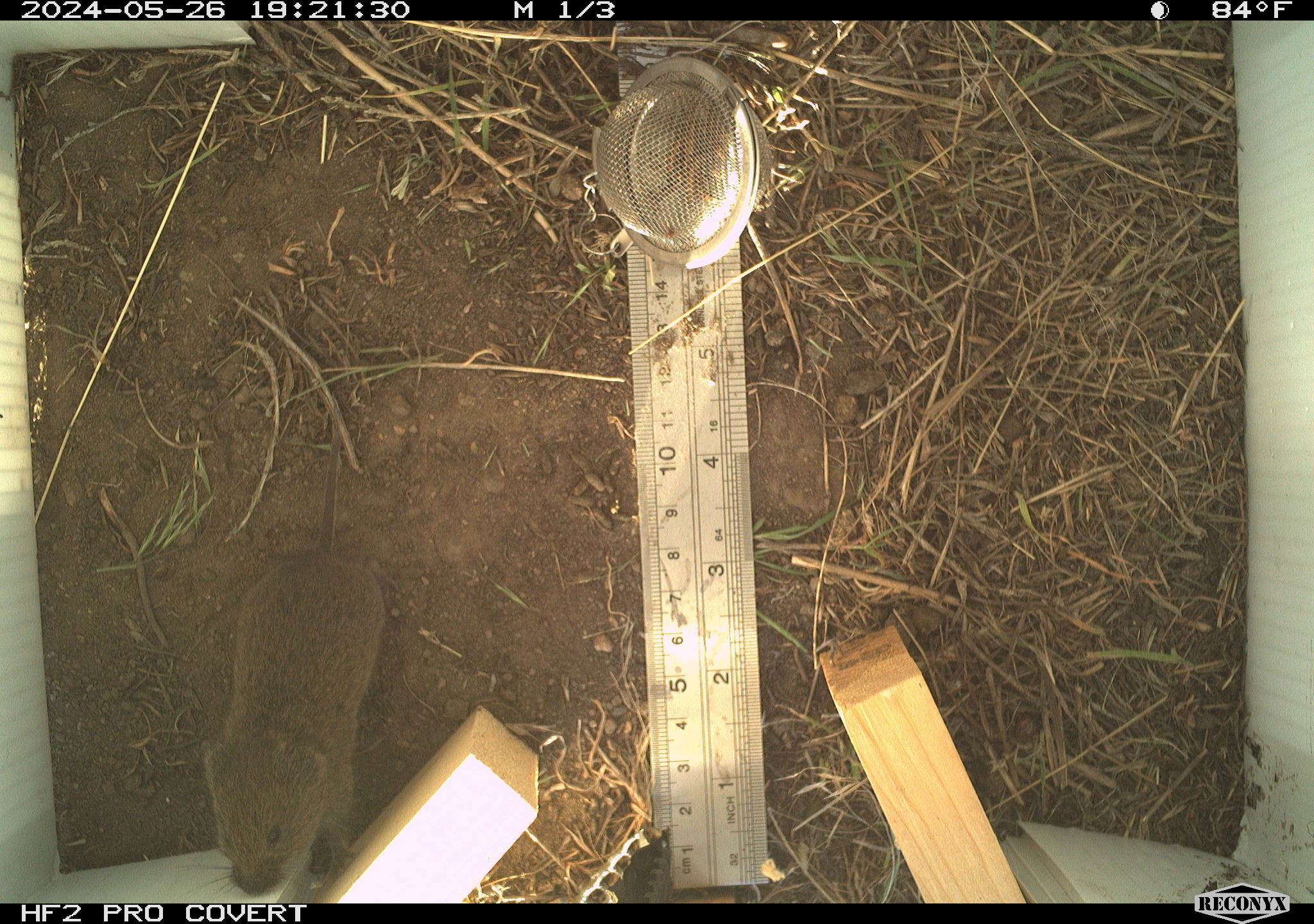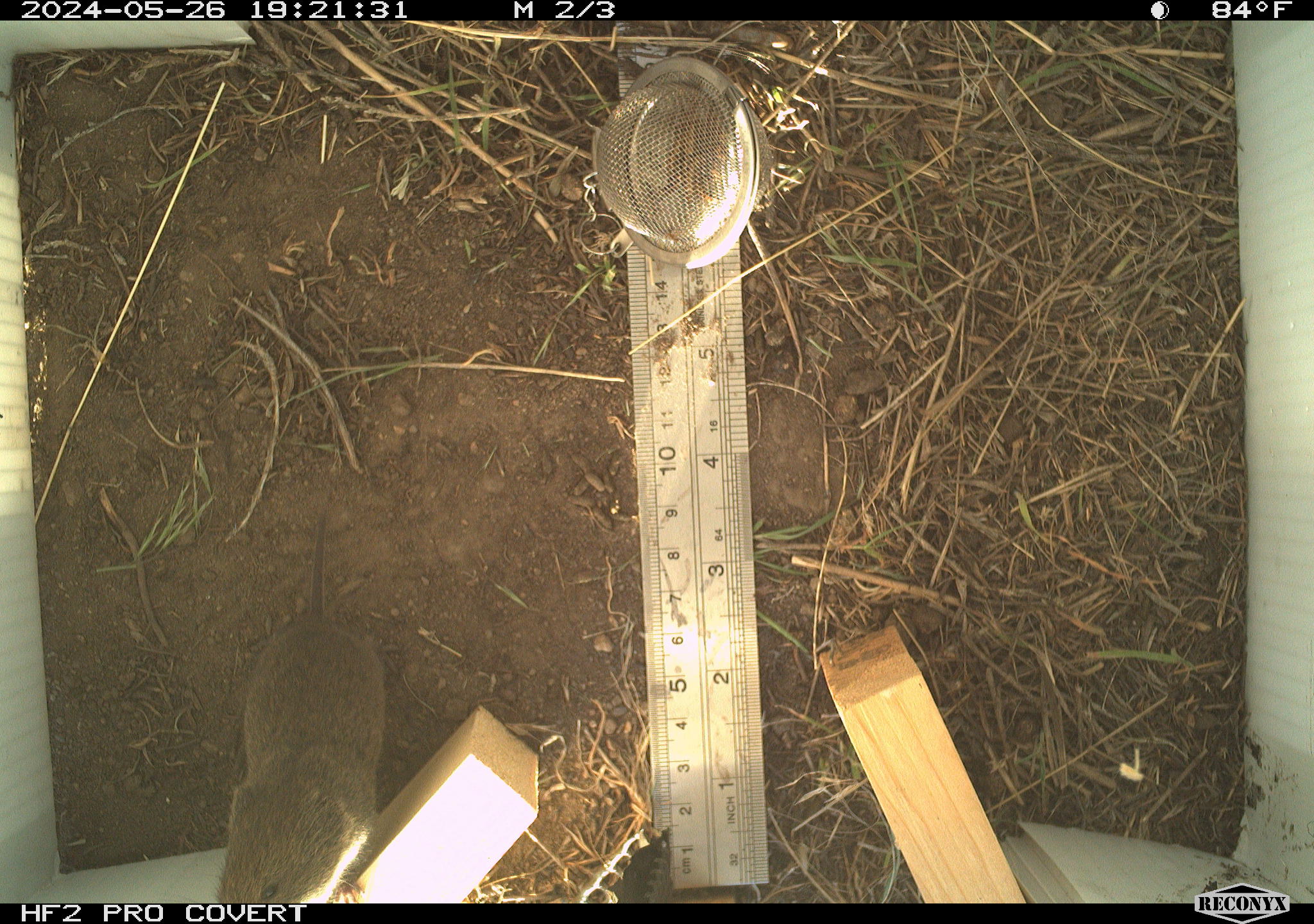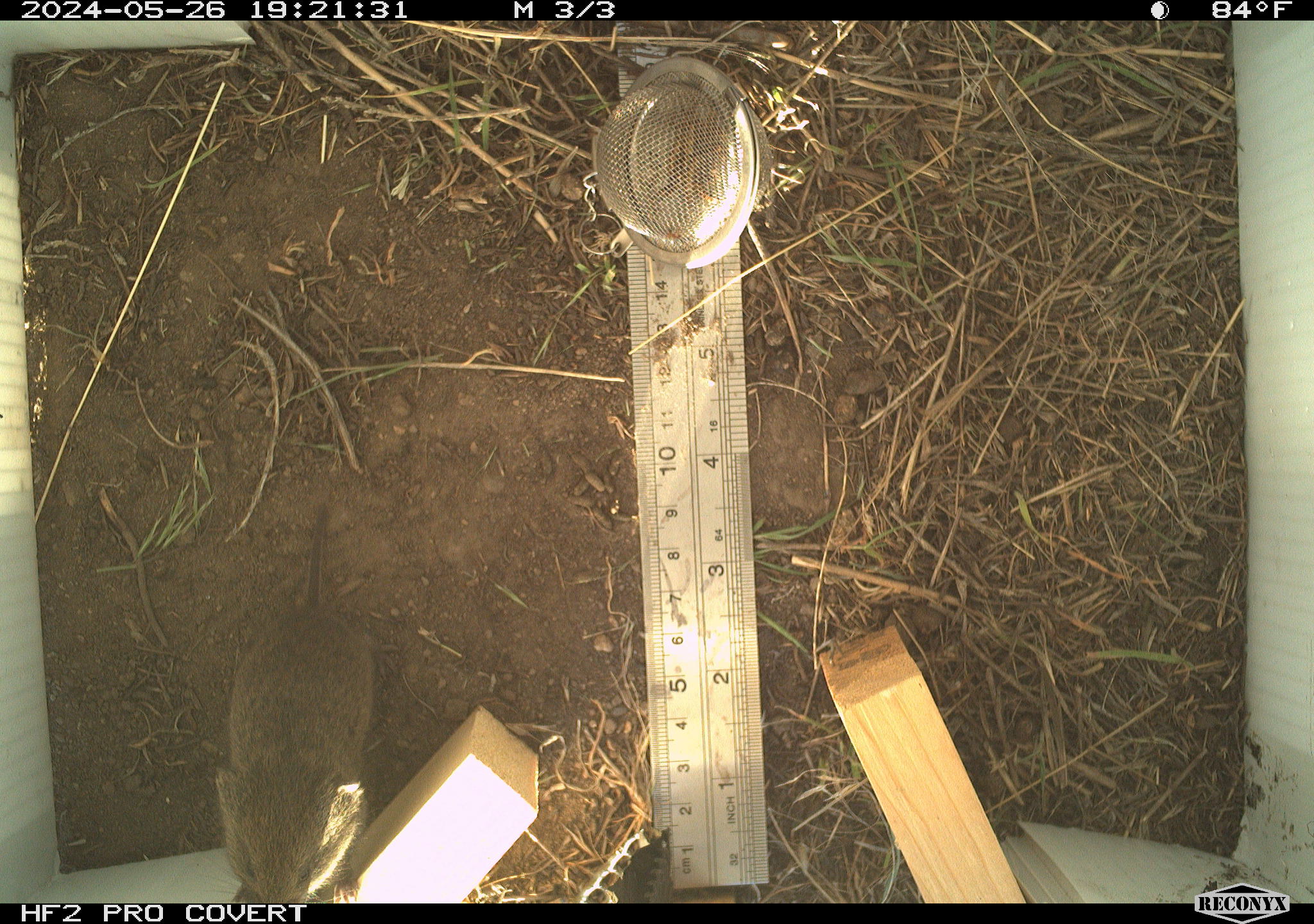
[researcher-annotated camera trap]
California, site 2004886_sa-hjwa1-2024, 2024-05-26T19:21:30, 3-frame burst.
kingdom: Animalia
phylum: Chordata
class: Mammalia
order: Rodentia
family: Cricetidae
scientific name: Cricetidae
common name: hamsters, voles, lemmings, and allies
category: cricetidae family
Cricetidae family (hamsters, voles, lemmings, and allies) (Cricetidae).